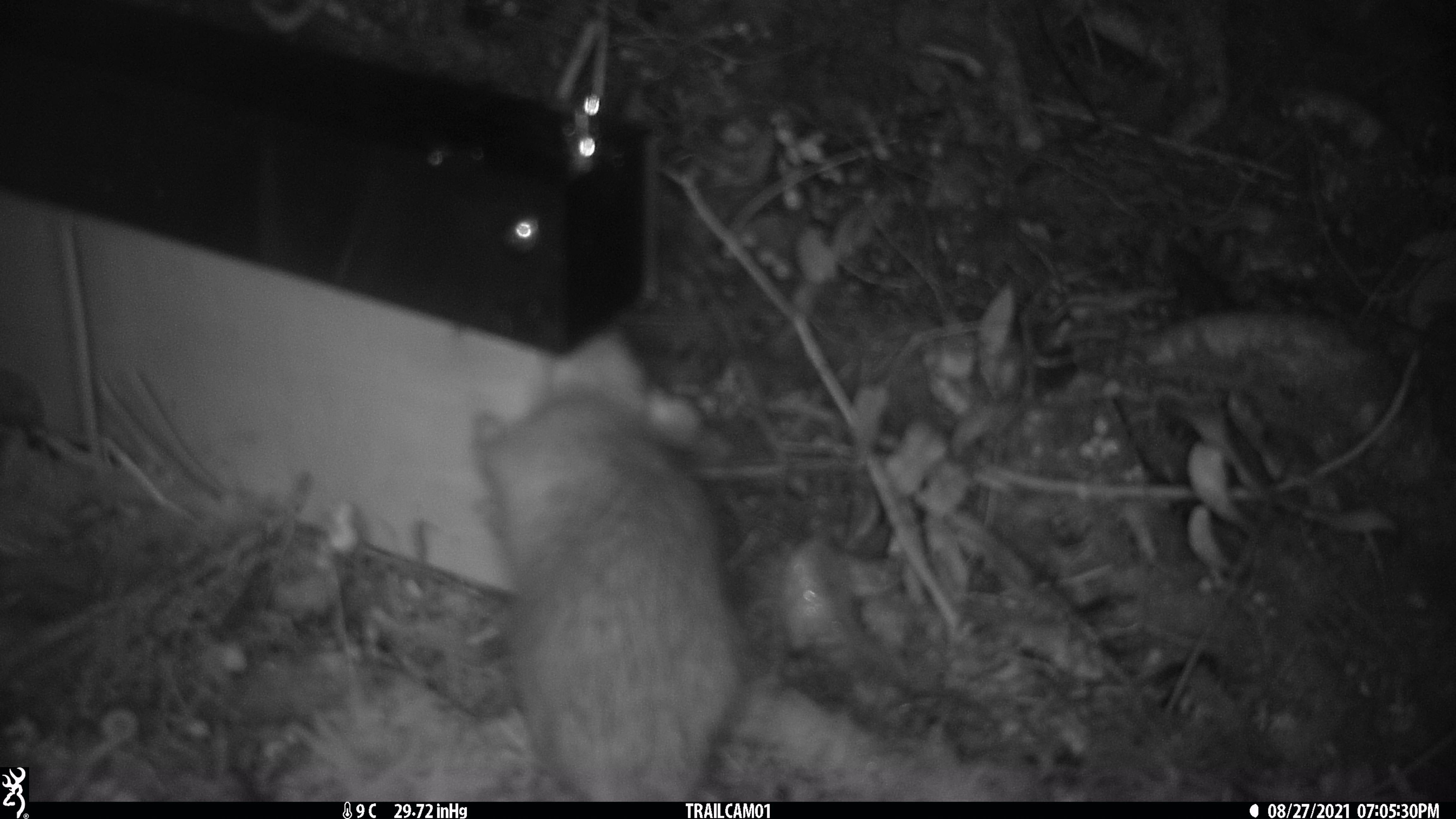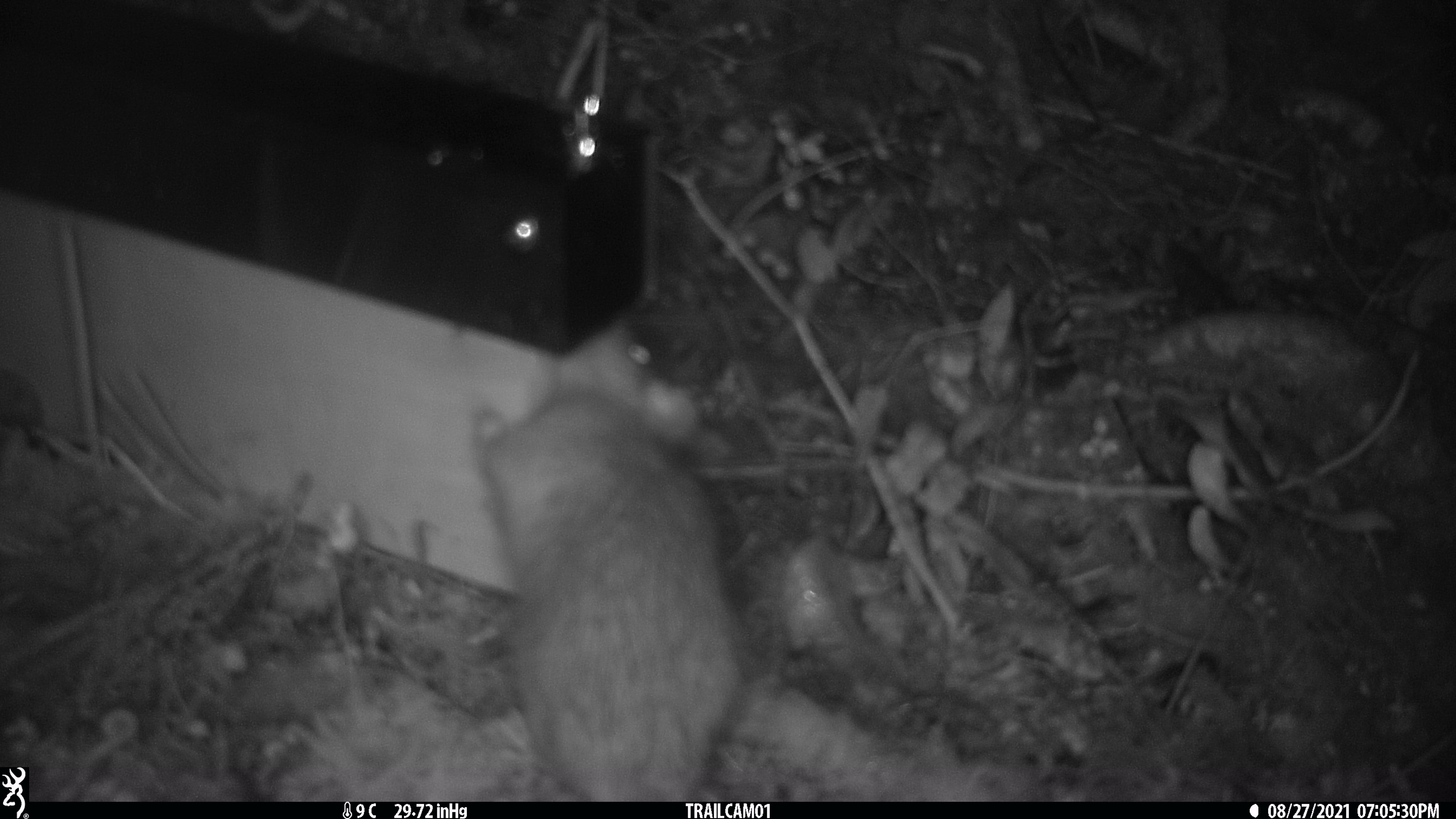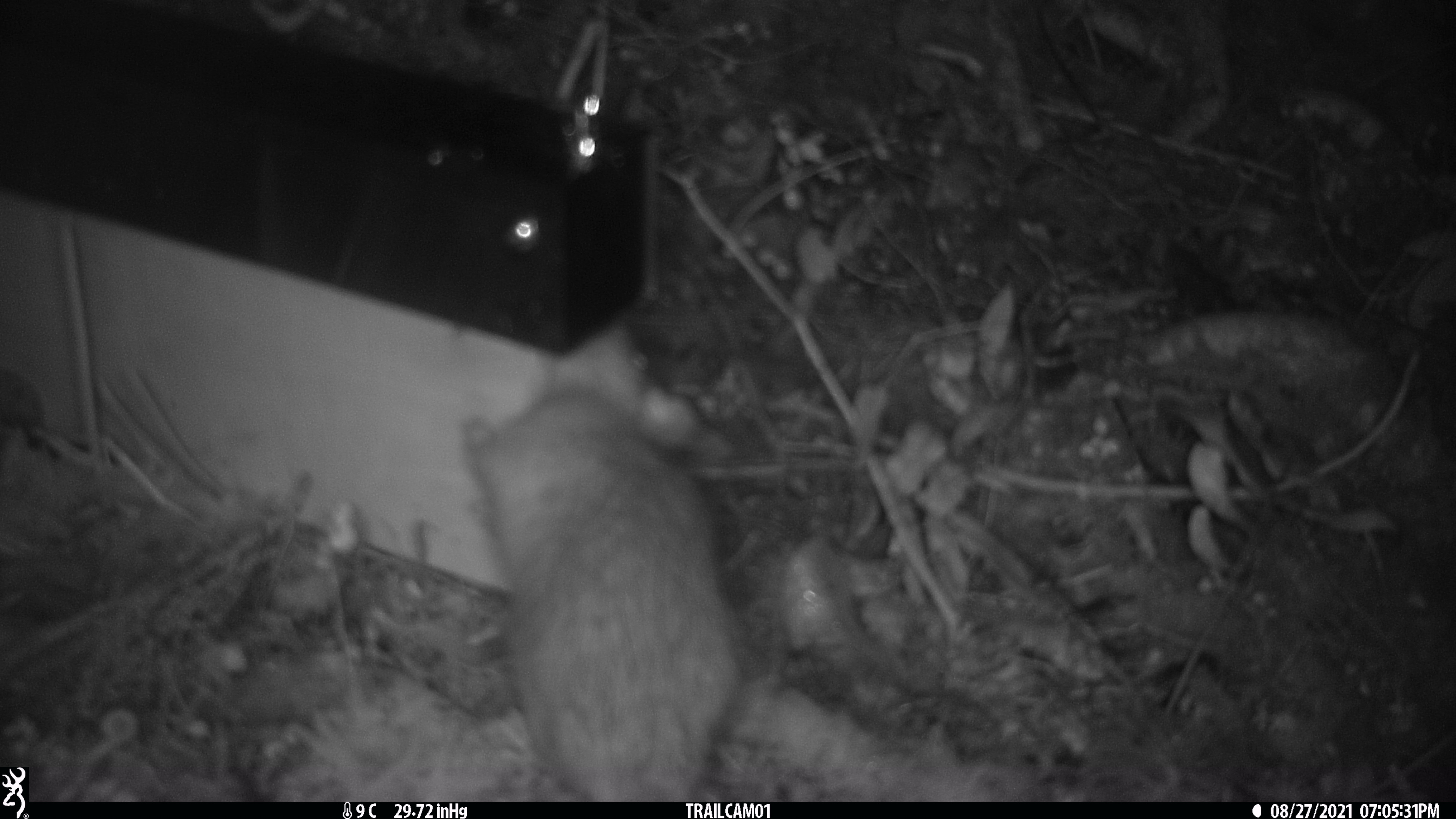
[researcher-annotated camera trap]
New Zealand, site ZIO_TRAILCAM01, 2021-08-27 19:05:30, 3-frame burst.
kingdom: Animalia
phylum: Chordata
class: Mammalia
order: Rodentia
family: Muridae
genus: Rattus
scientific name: Rattus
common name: rat